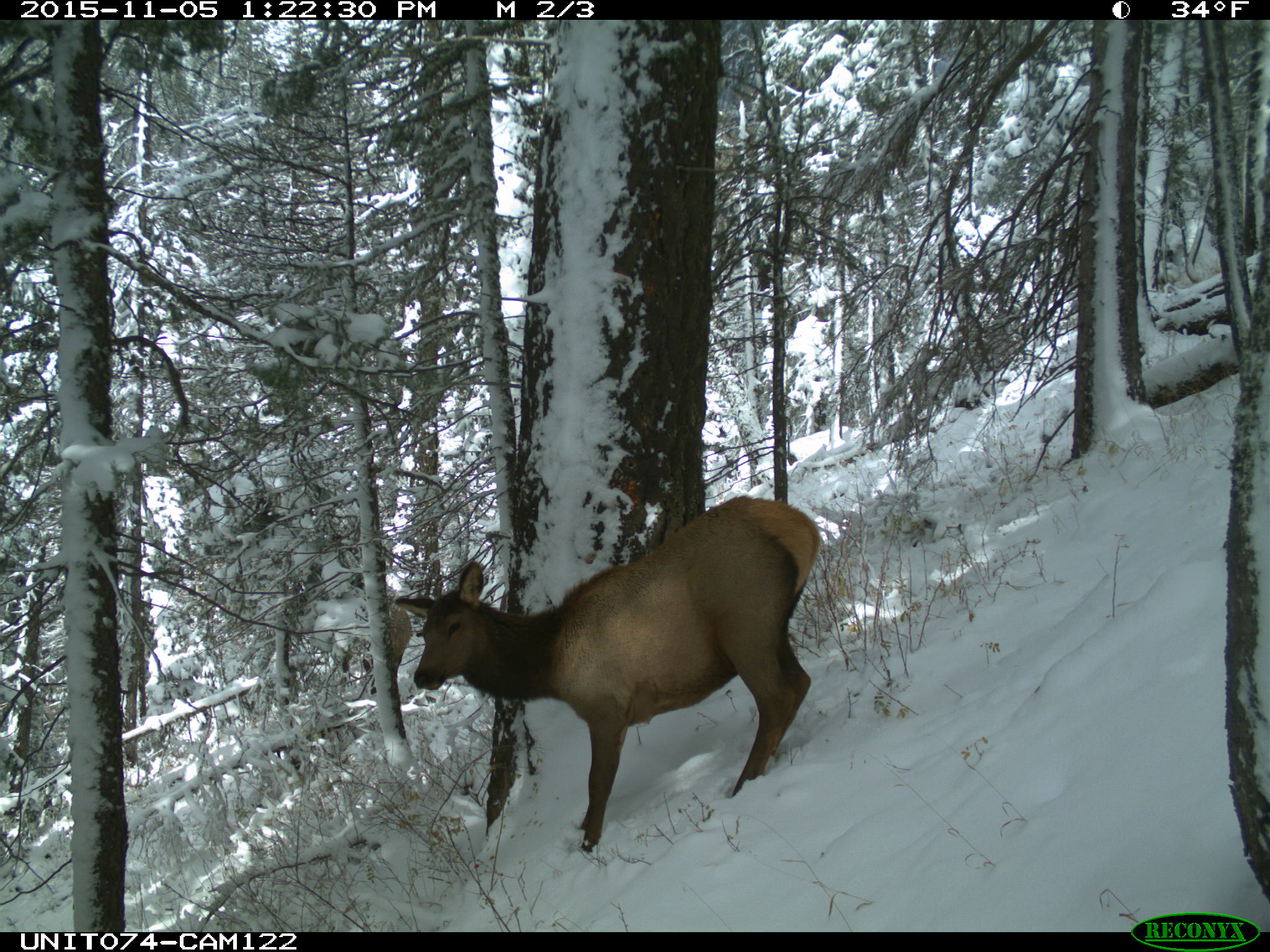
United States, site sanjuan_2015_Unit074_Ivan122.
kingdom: Animalia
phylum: Chordata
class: Mammalia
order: Artiodactyla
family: Cervidae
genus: Cervus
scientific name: Cervus elaphus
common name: red deer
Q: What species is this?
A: Cervus elaphus (red deer).